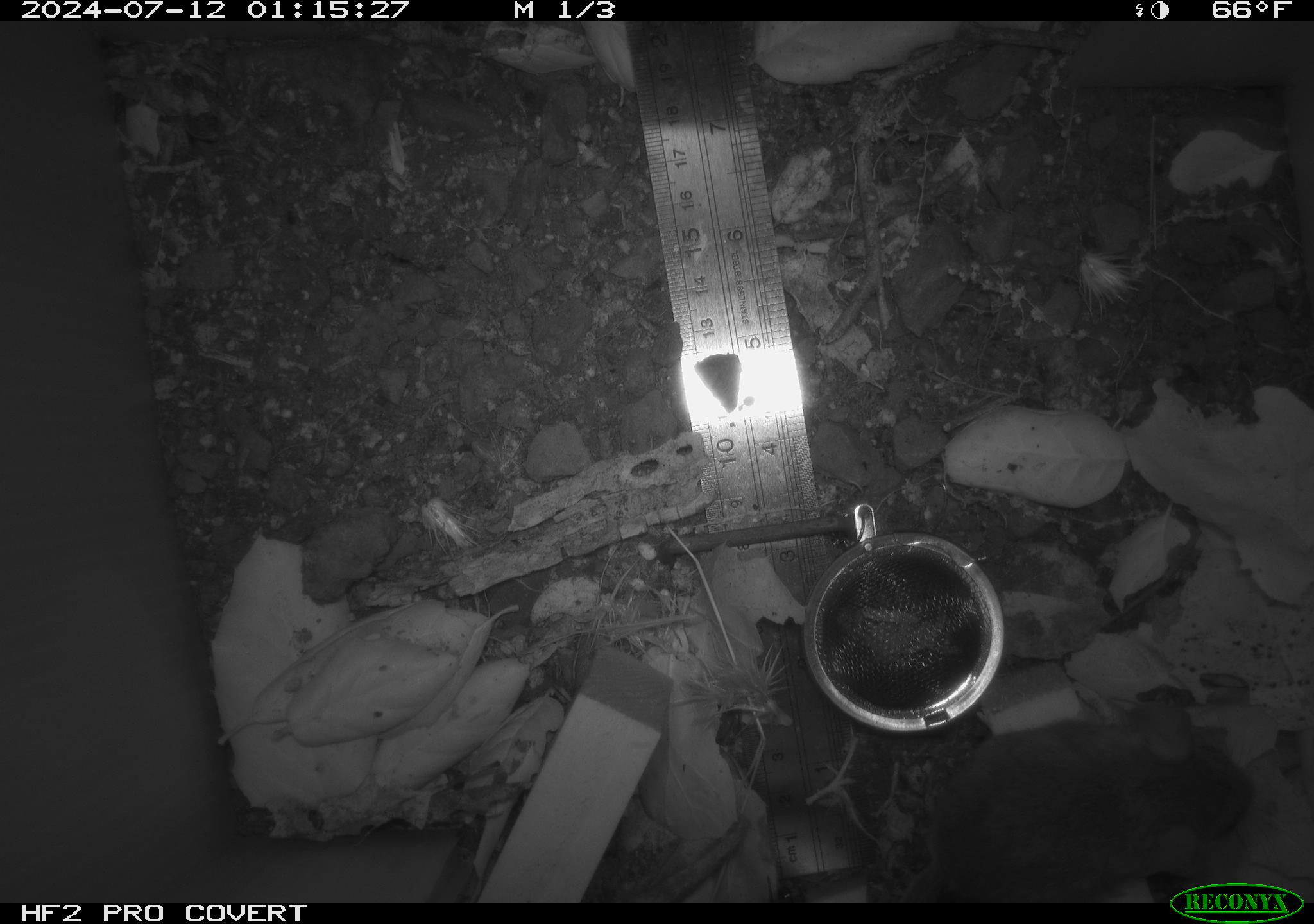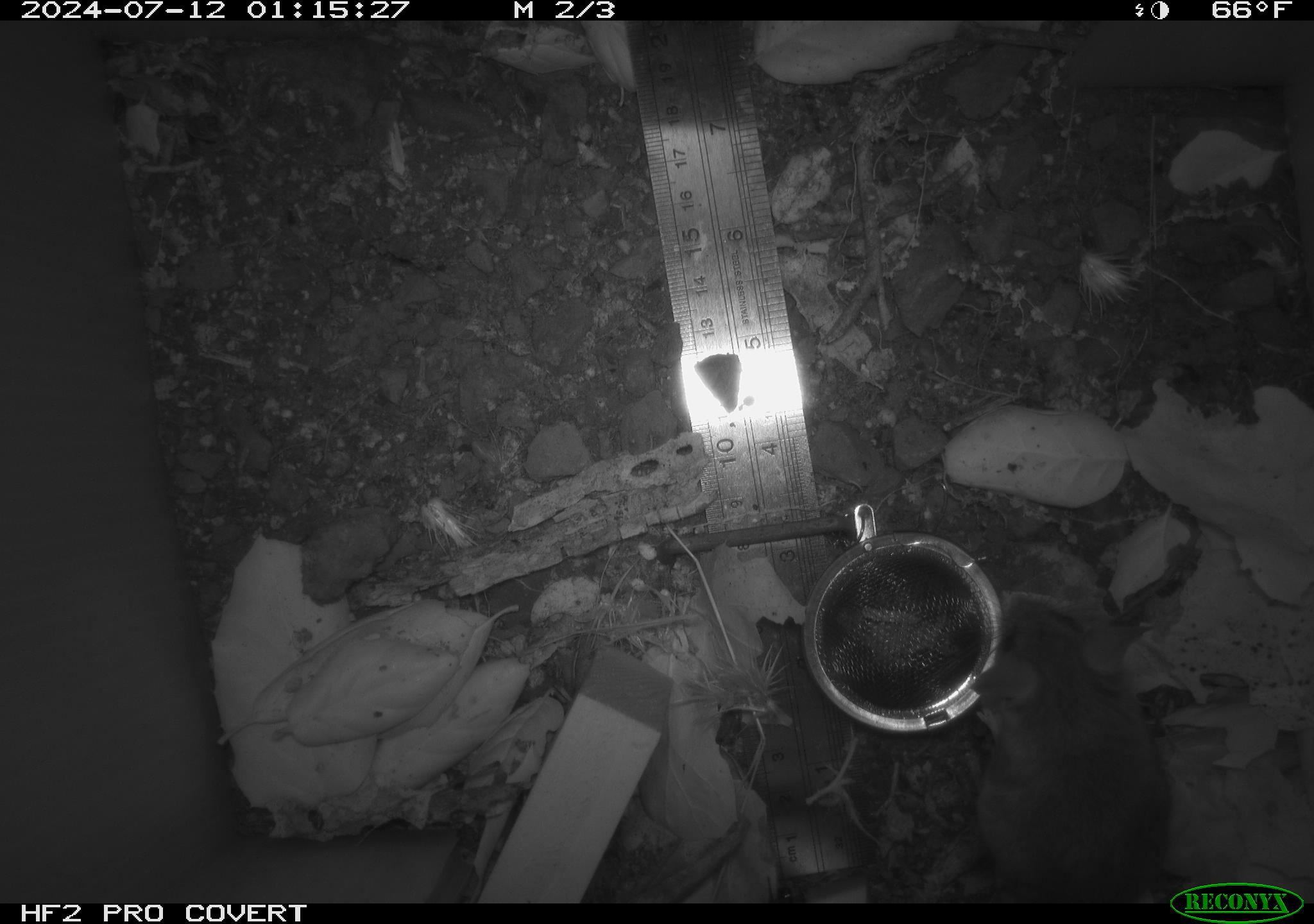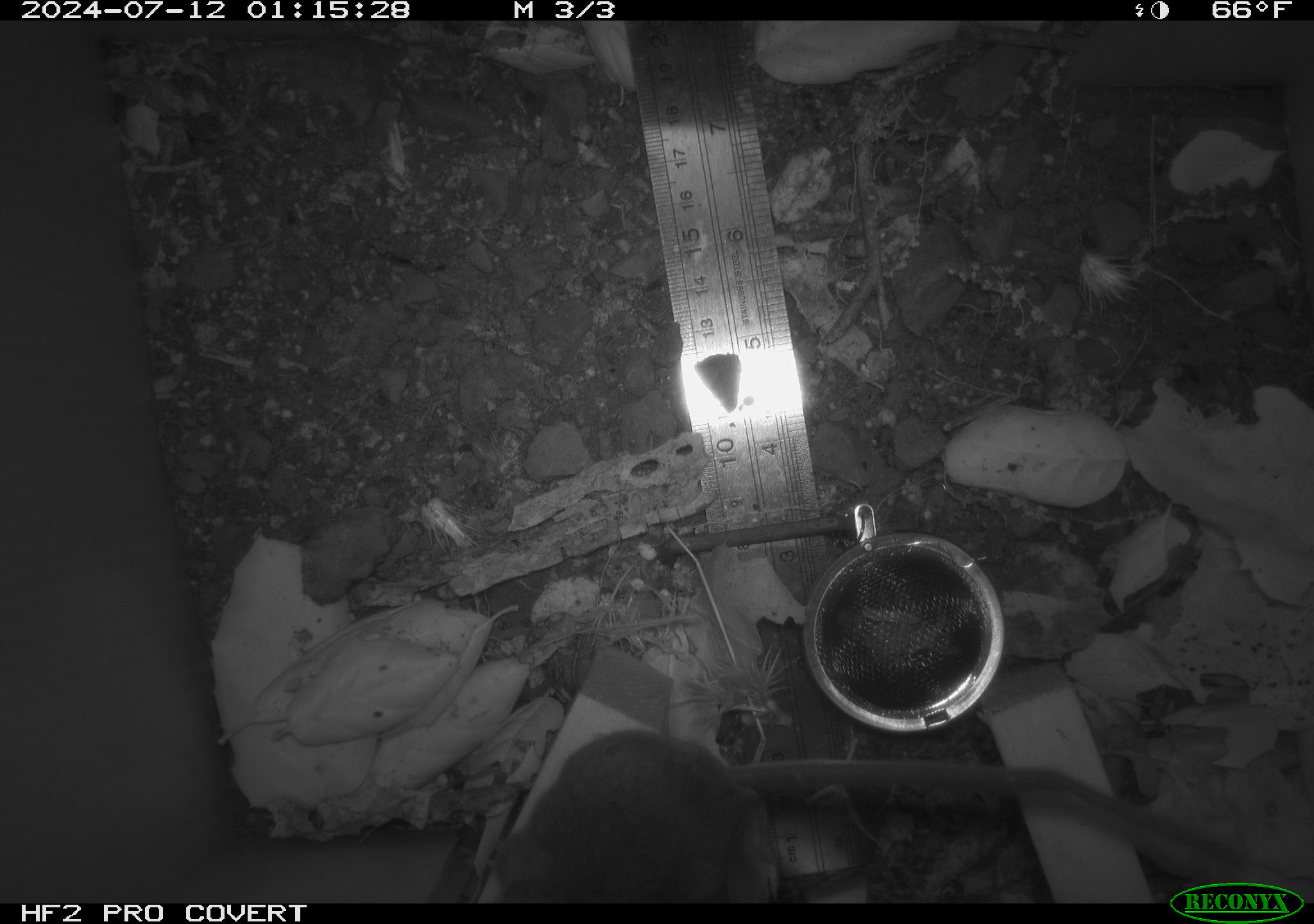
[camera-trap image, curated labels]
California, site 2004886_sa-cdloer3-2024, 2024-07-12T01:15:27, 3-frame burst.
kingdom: Animalia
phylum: Chordata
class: Mammalia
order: Rodentia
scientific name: Rodentia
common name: rodent